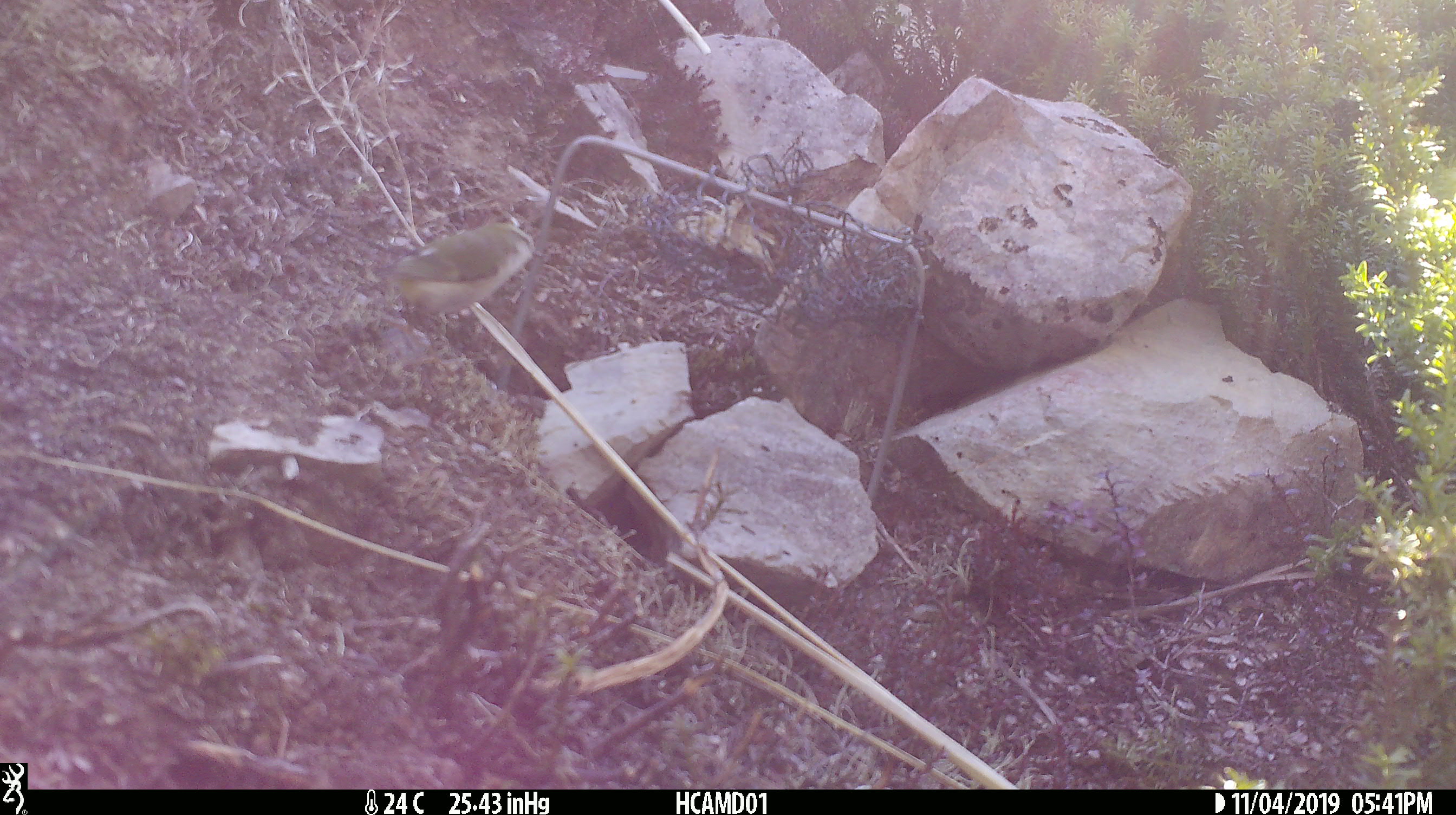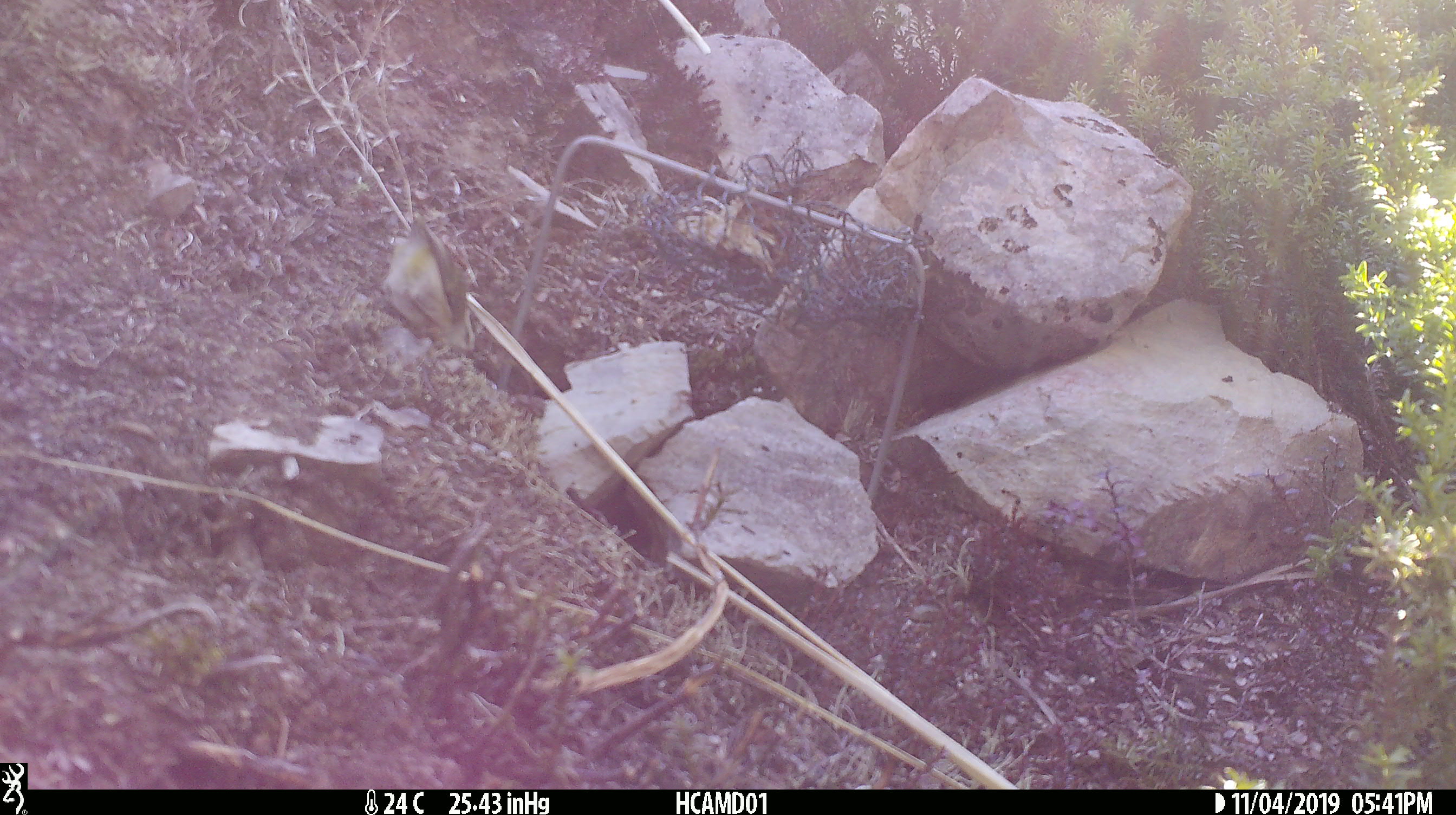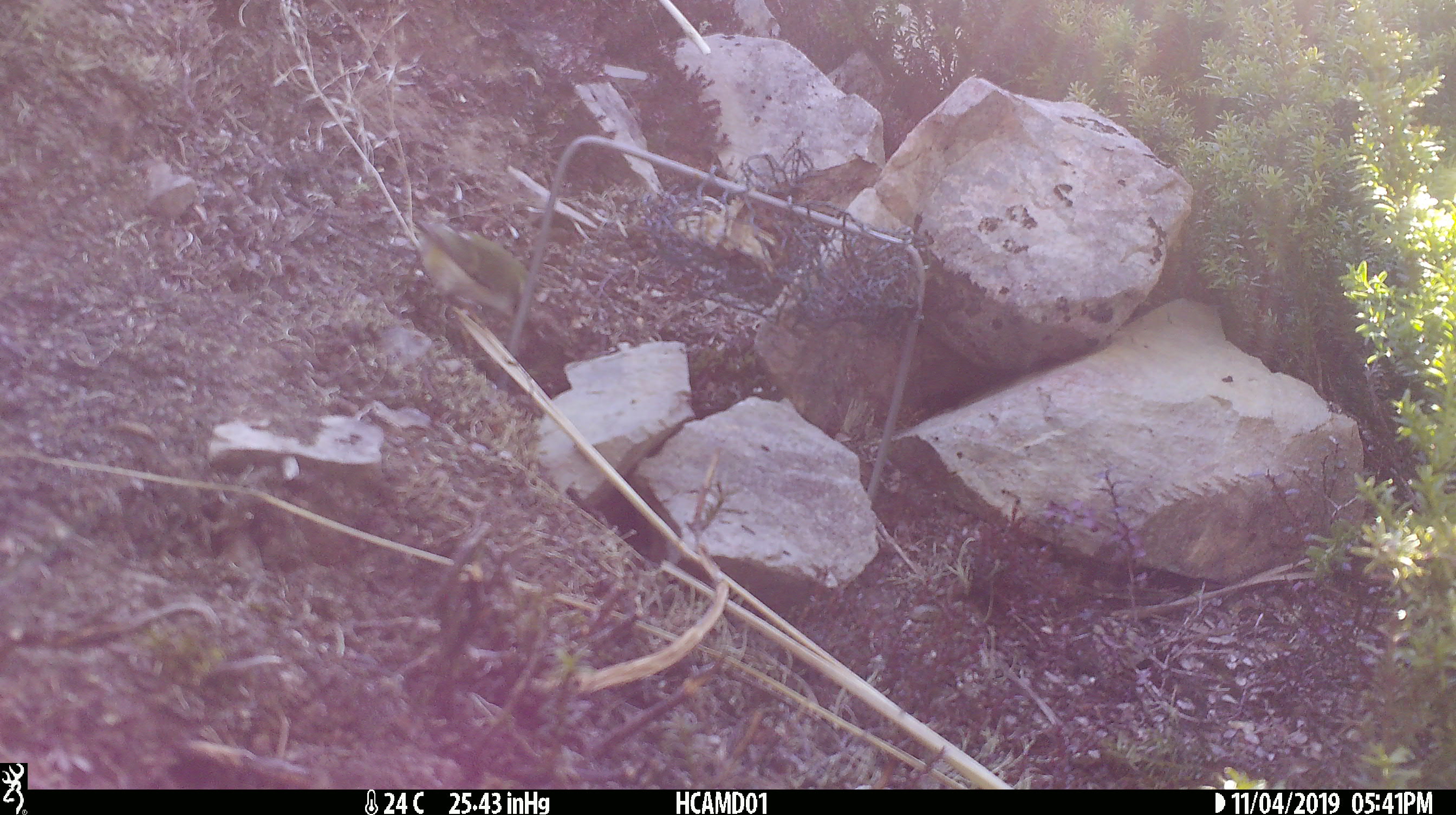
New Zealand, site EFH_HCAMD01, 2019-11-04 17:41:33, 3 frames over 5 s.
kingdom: Animalia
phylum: Chordata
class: Aves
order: Passeriformes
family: Acanthisittidae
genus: Acanthisitta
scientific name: Acanthisitta chloris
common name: rifleman